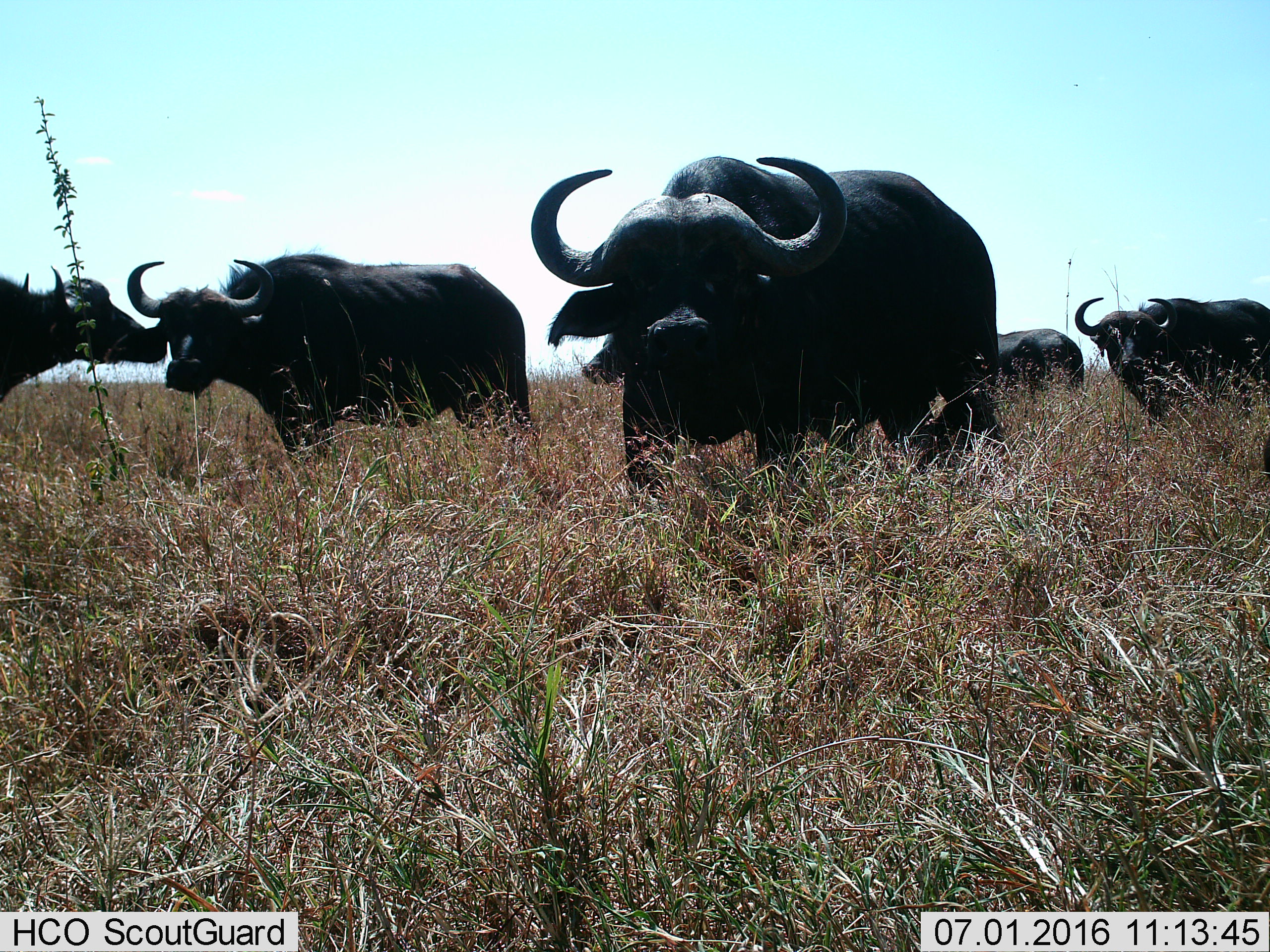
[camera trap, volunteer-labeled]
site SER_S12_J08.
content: unidentified animal